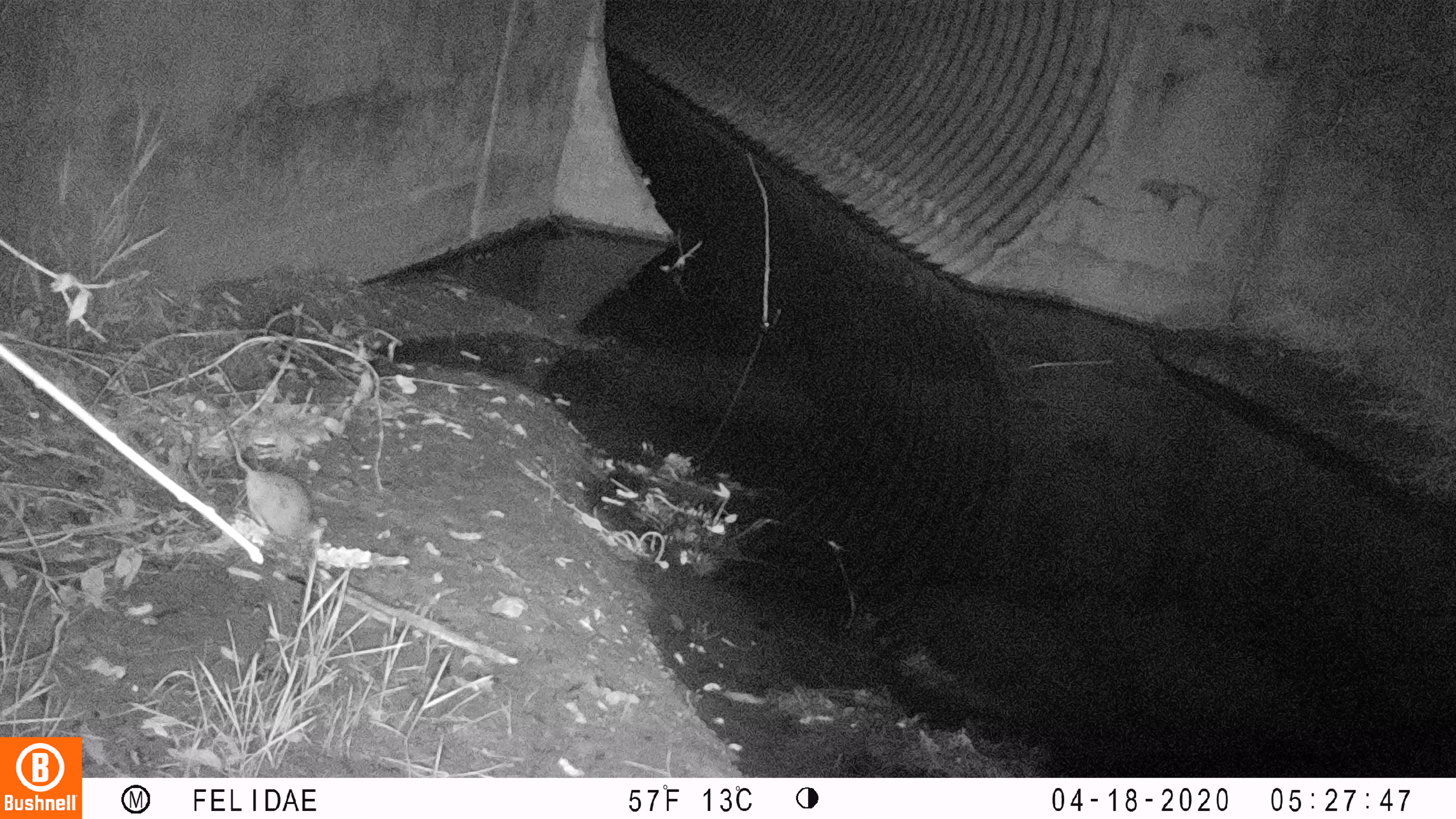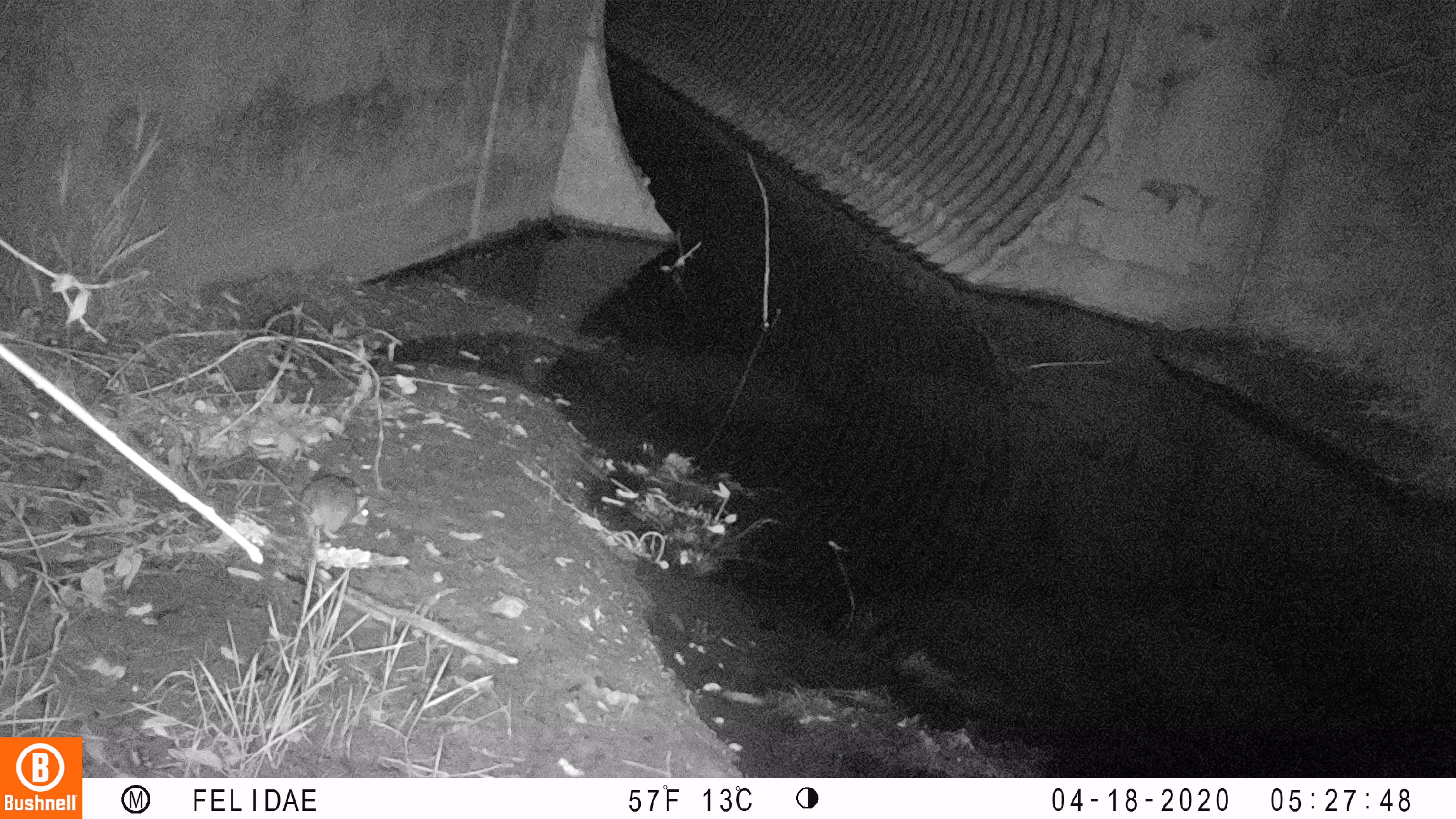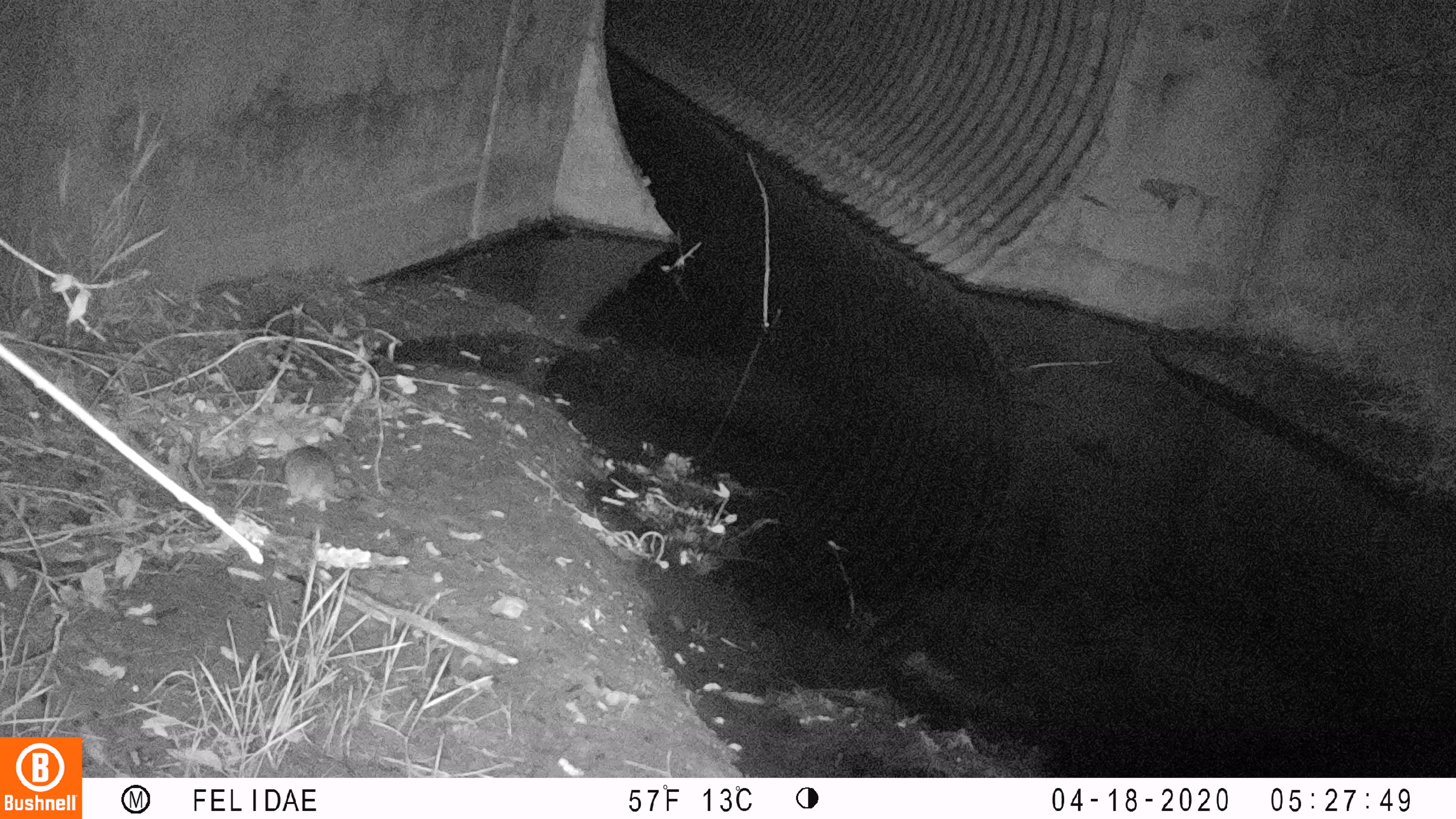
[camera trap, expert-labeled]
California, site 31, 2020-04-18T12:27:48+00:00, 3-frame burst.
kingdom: Animalia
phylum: Chordata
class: Mammalia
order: Rodentia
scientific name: Rodentia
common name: mouse or rat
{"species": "mouse or rat (Rodentia)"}